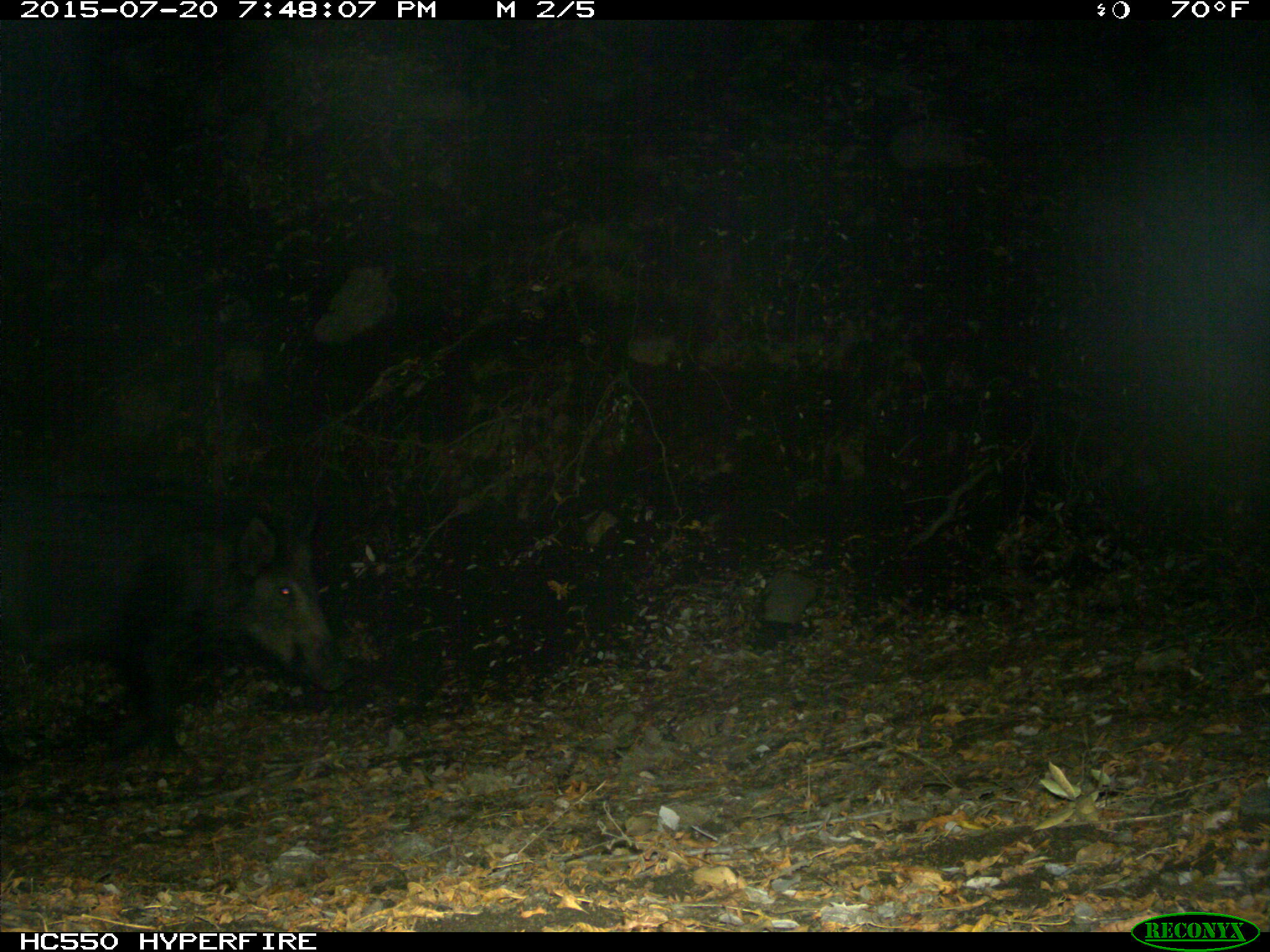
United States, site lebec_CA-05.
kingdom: Animalia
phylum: Chordata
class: Mammalia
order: Artiodactyla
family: Suidae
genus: Sus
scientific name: Sus scrofa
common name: wild boar